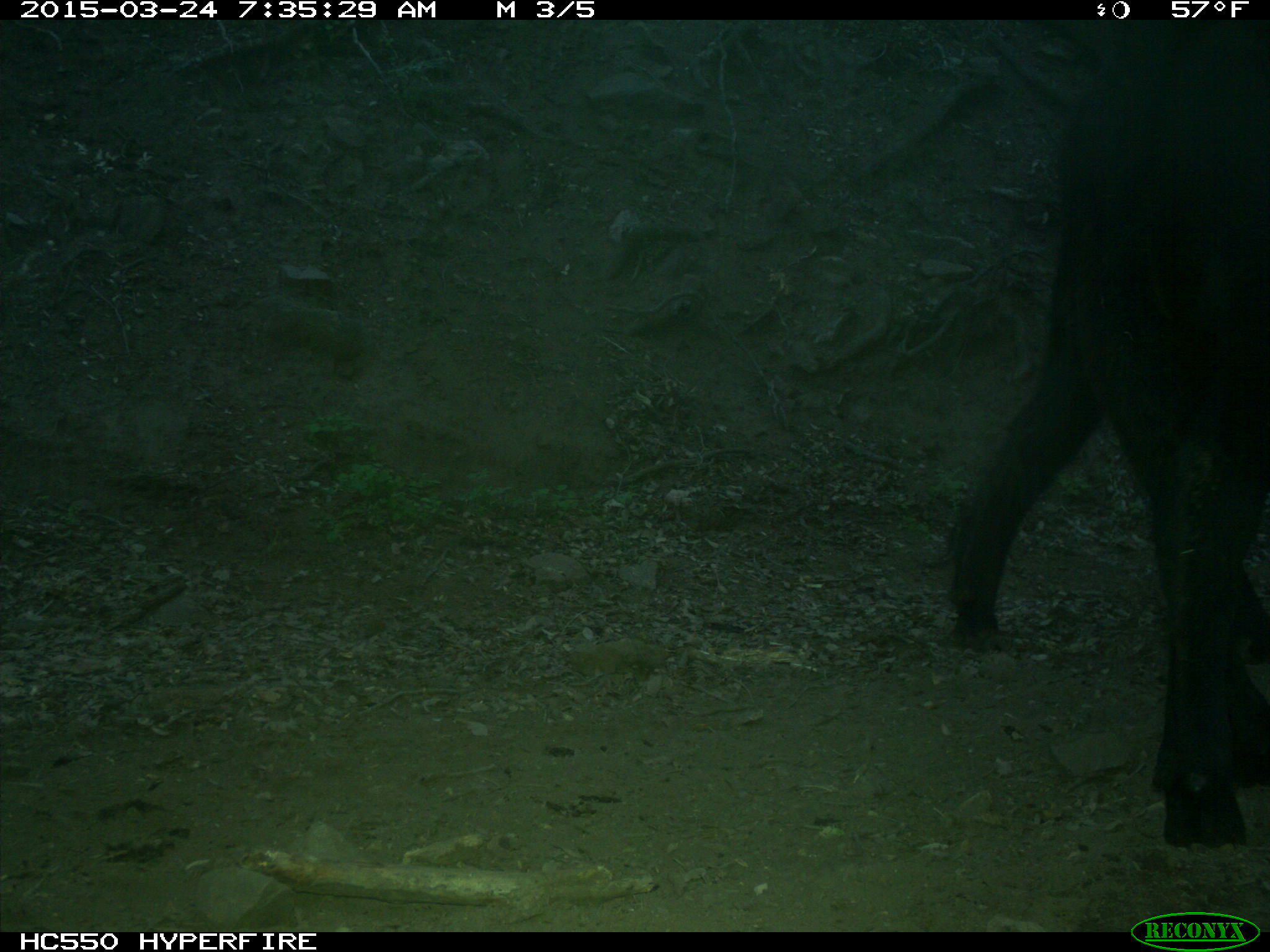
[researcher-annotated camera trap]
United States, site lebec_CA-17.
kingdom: Animalia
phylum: Chordata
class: Mammalia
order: Artiodactyla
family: Bovidae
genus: Bos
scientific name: Bos taurus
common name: domestic cow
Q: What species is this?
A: Bos taurus (domestic cow).